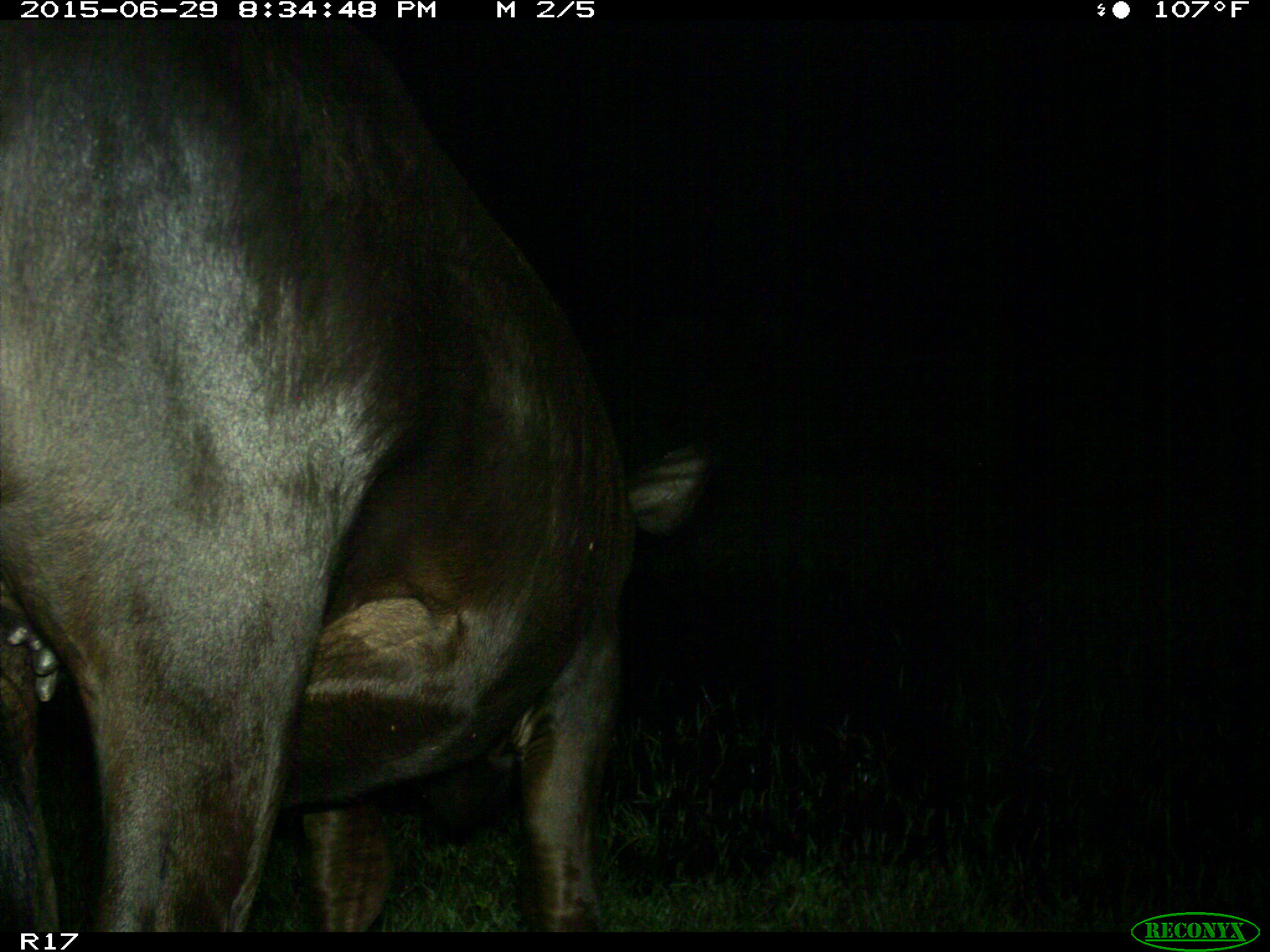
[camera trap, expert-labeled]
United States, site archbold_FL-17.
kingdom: Animalia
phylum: Chordata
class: Mammalia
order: Artiodactyla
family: Bovidae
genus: Bos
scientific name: Bos taurus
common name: domestic cow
Bos taurus (domestic cow).